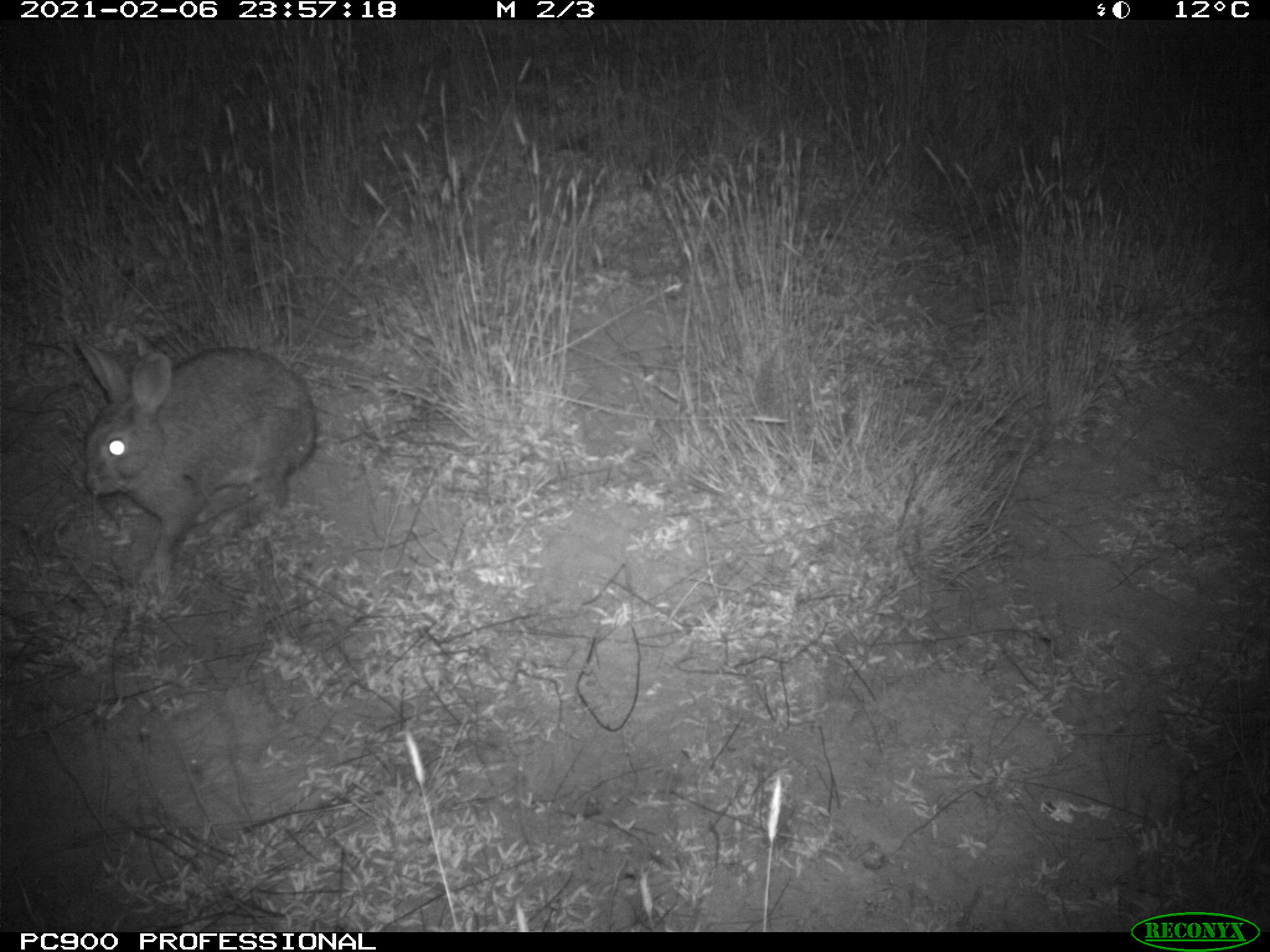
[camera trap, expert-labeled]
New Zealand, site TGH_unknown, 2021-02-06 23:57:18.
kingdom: Animalia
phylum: Chordata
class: Mammalia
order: Lagomorpha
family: Leporidae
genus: Oryctolagus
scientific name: Oryctolagus cuniculus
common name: european rabbit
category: rabbit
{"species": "rabbit (european rabbit) (Oryctolagus cuniculus)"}